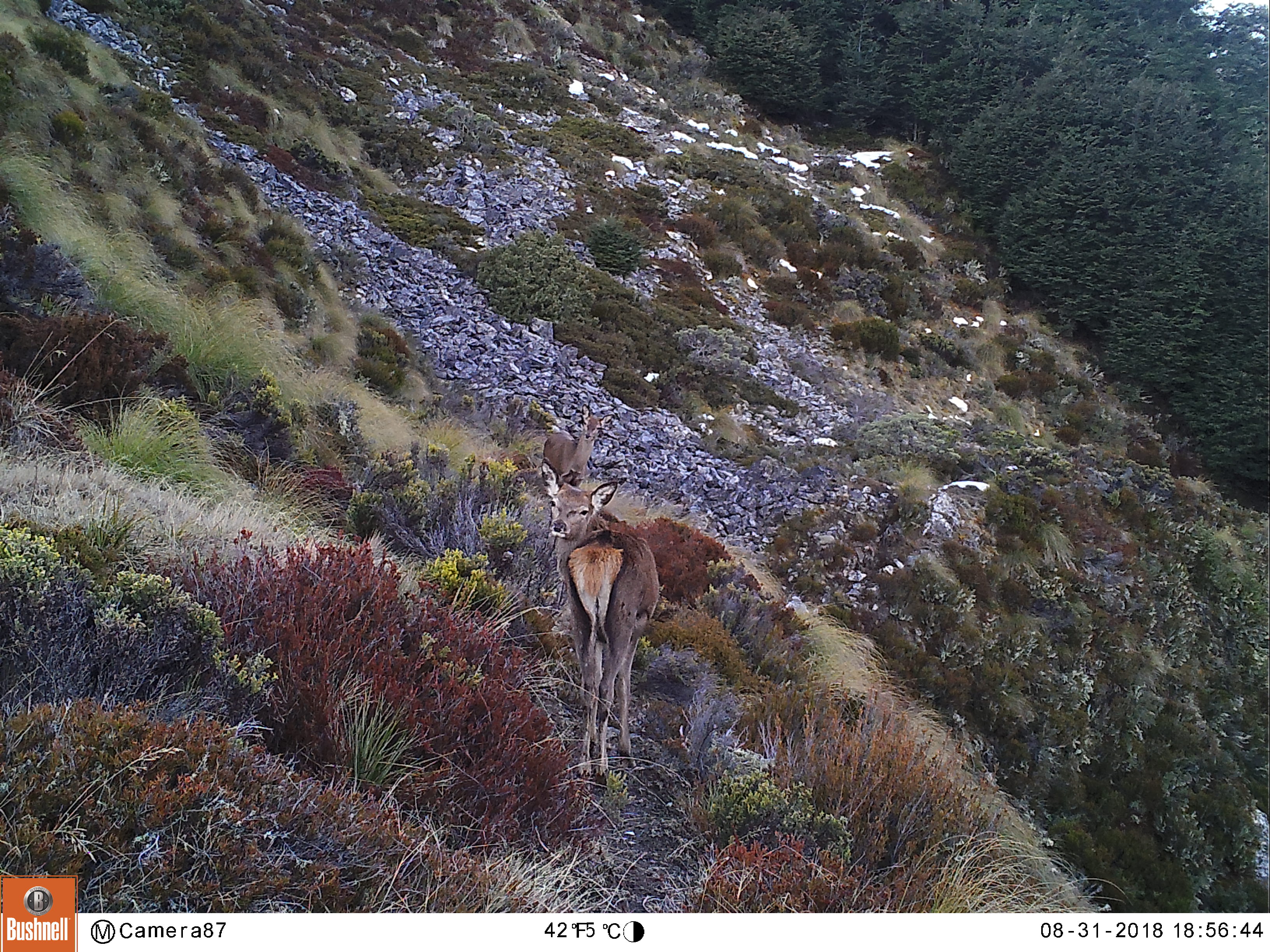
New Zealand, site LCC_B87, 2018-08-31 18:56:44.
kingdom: Animalia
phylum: Chordata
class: Mammalia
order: Artiodactyla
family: Cervidae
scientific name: Cervidae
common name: deer